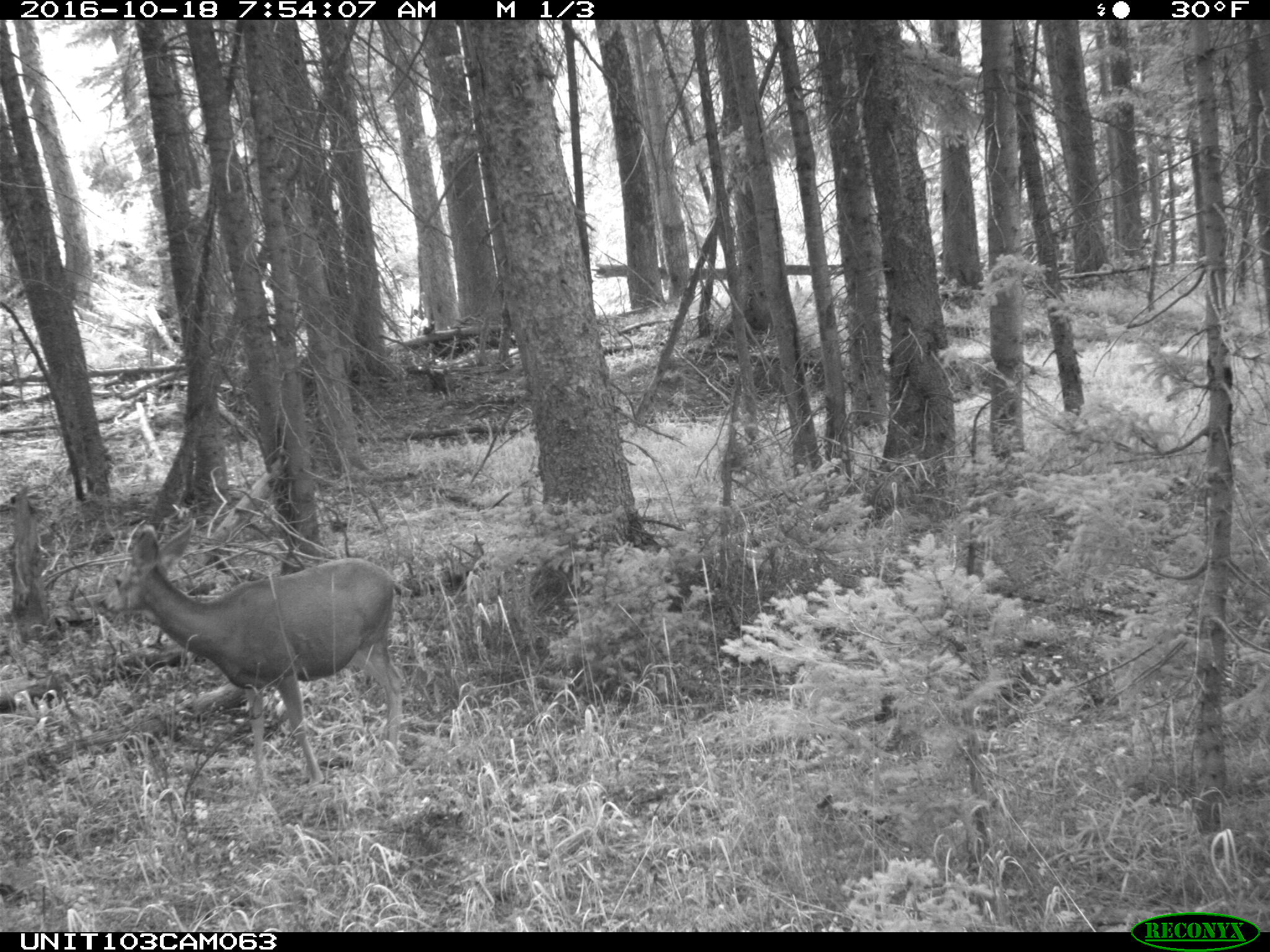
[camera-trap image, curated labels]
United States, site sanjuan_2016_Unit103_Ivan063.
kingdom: Animalia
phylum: Chordata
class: Mammalia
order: Artiodactyla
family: Cervidae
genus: Odocoileus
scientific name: Odocoileus hemionus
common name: mule deer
Odocoileus hemionus (mule deer).